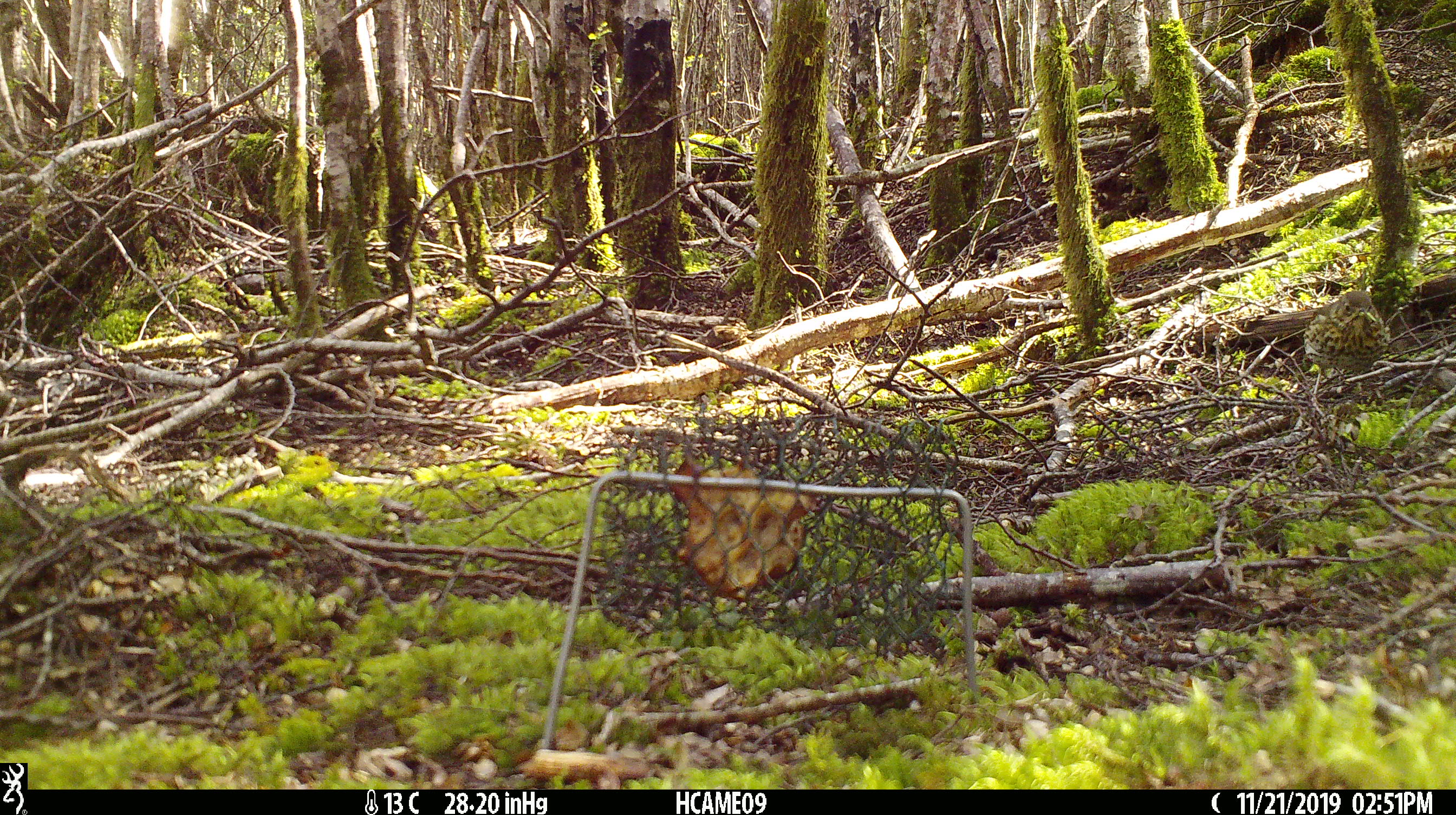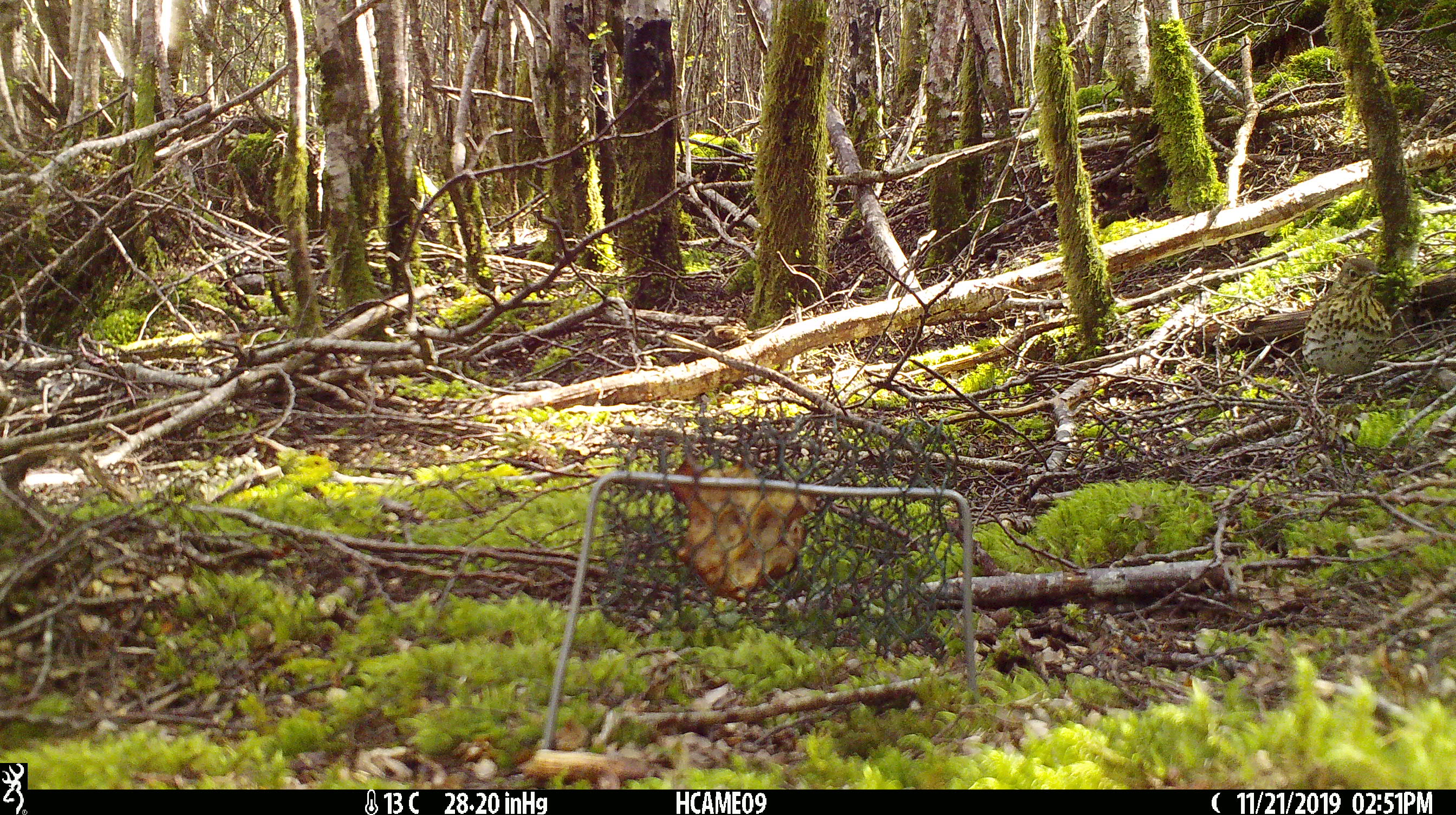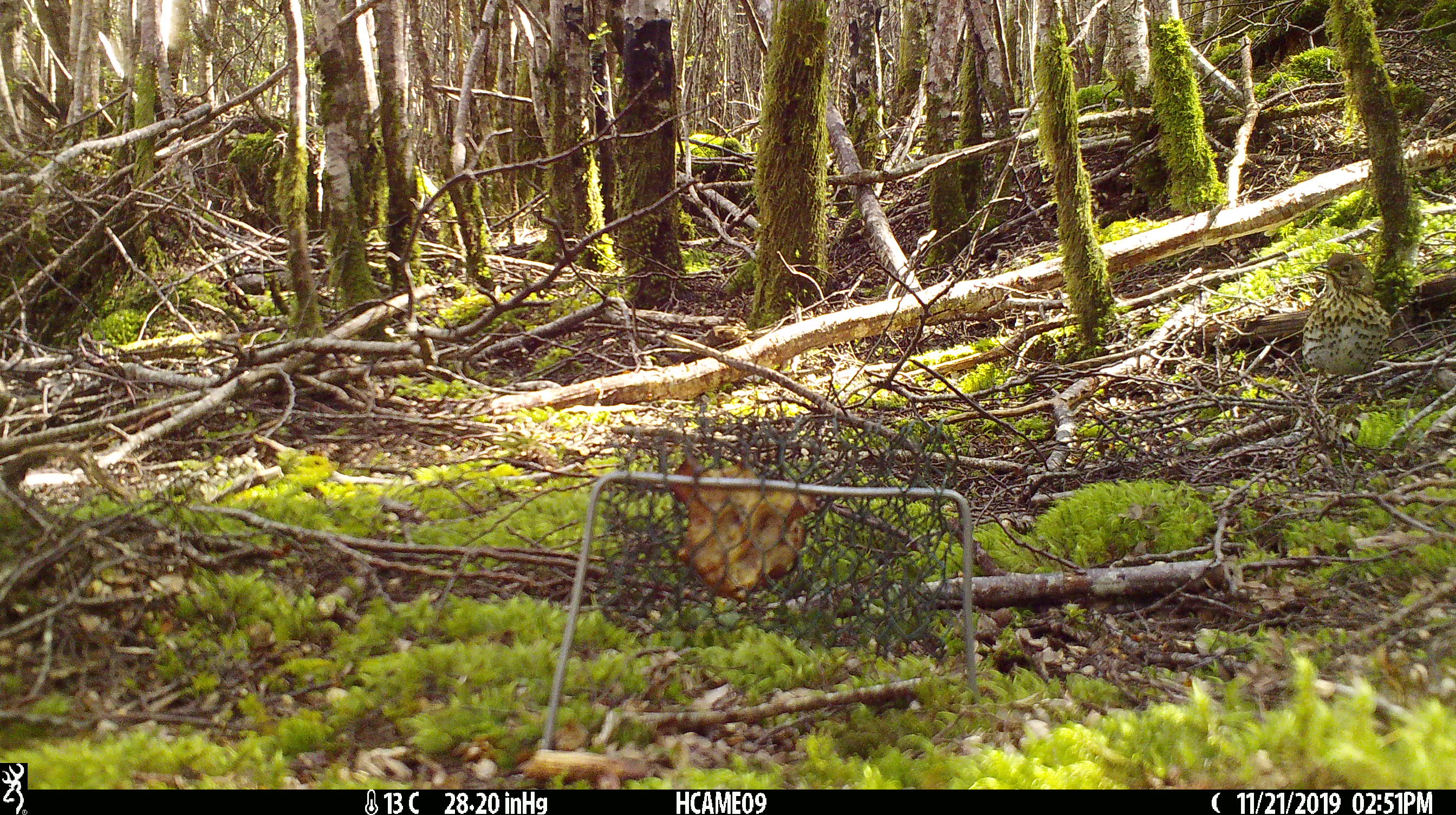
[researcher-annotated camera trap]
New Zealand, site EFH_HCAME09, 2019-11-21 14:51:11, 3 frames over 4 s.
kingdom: Animalia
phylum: Chordata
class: Aves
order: Passeriformes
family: Turdidae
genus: Turdus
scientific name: Turdus philomelos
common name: song thrush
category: thrush